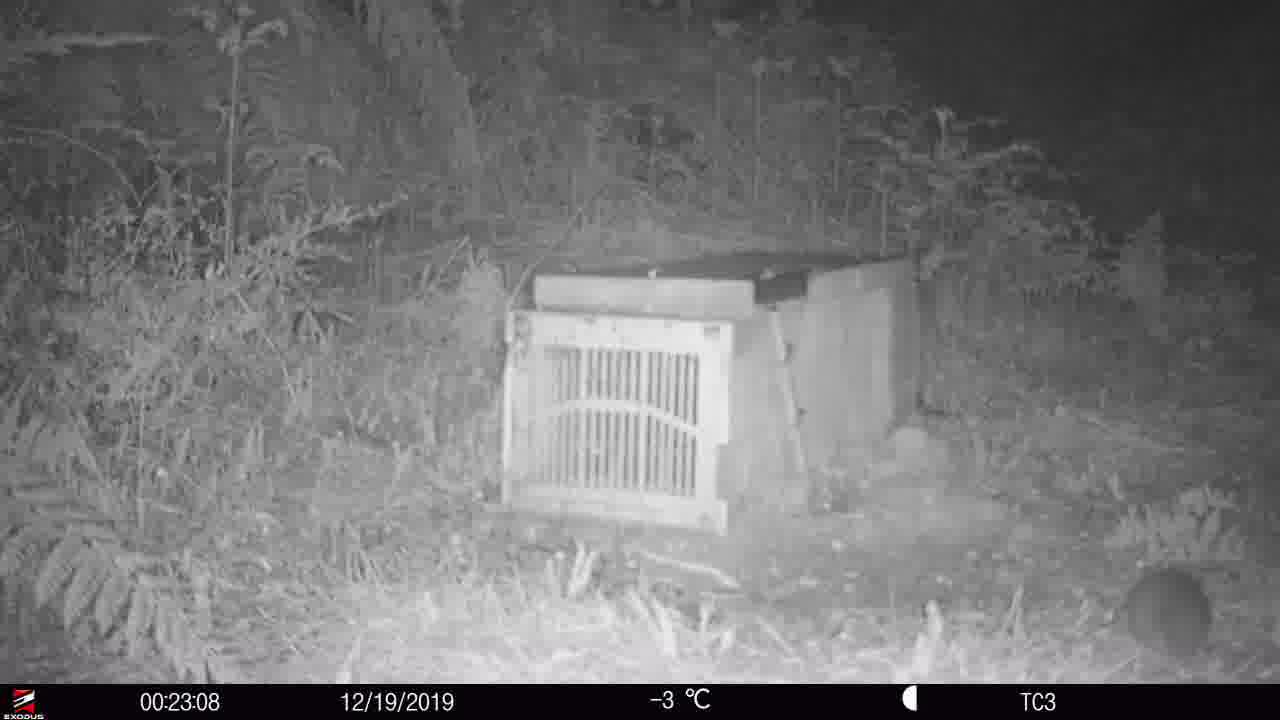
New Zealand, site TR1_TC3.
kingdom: Animalia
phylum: Chordata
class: Mammalia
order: Rodentia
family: Muridae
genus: Rattus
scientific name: Rattus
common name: rat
Rat (Rattus).